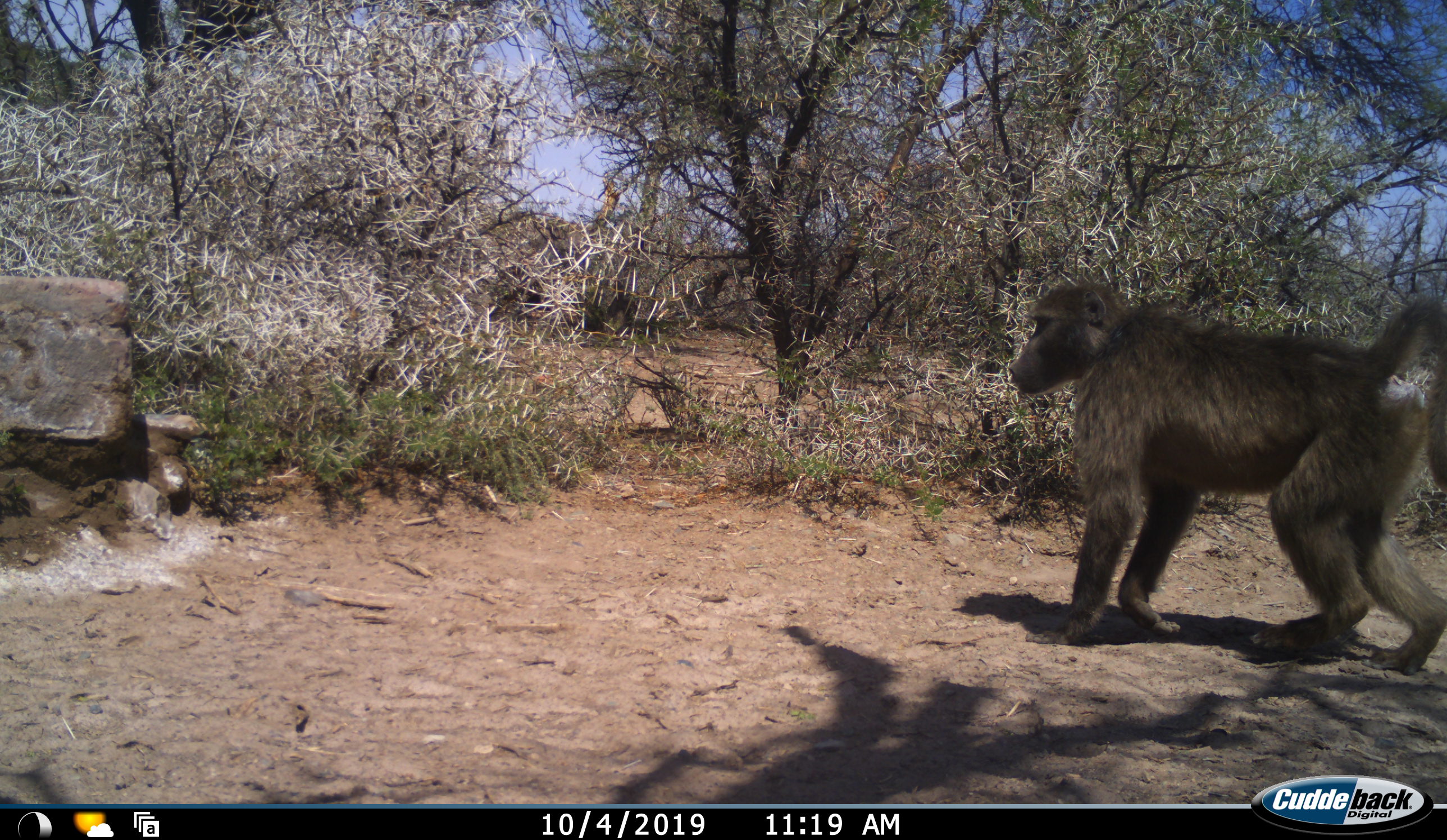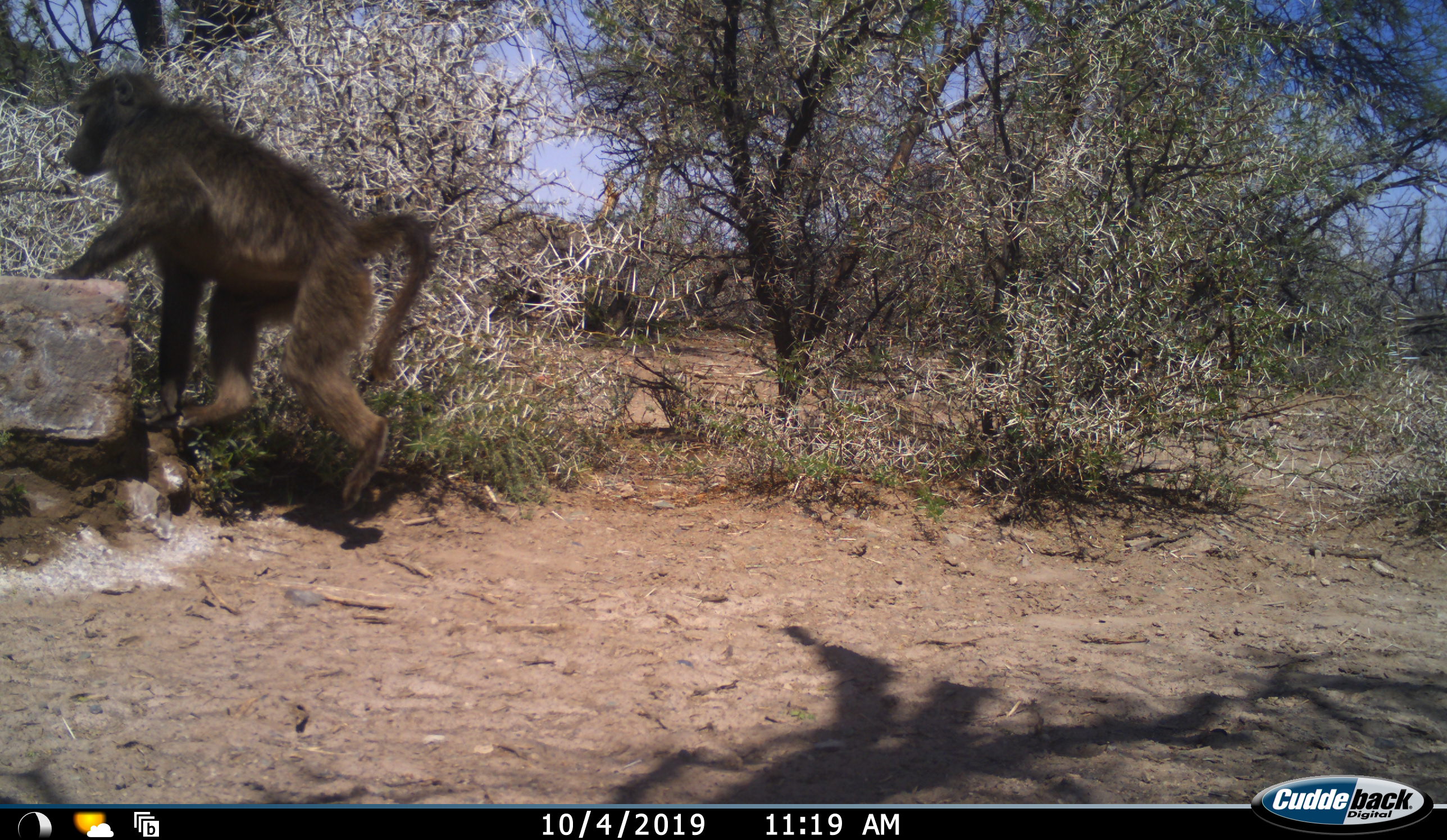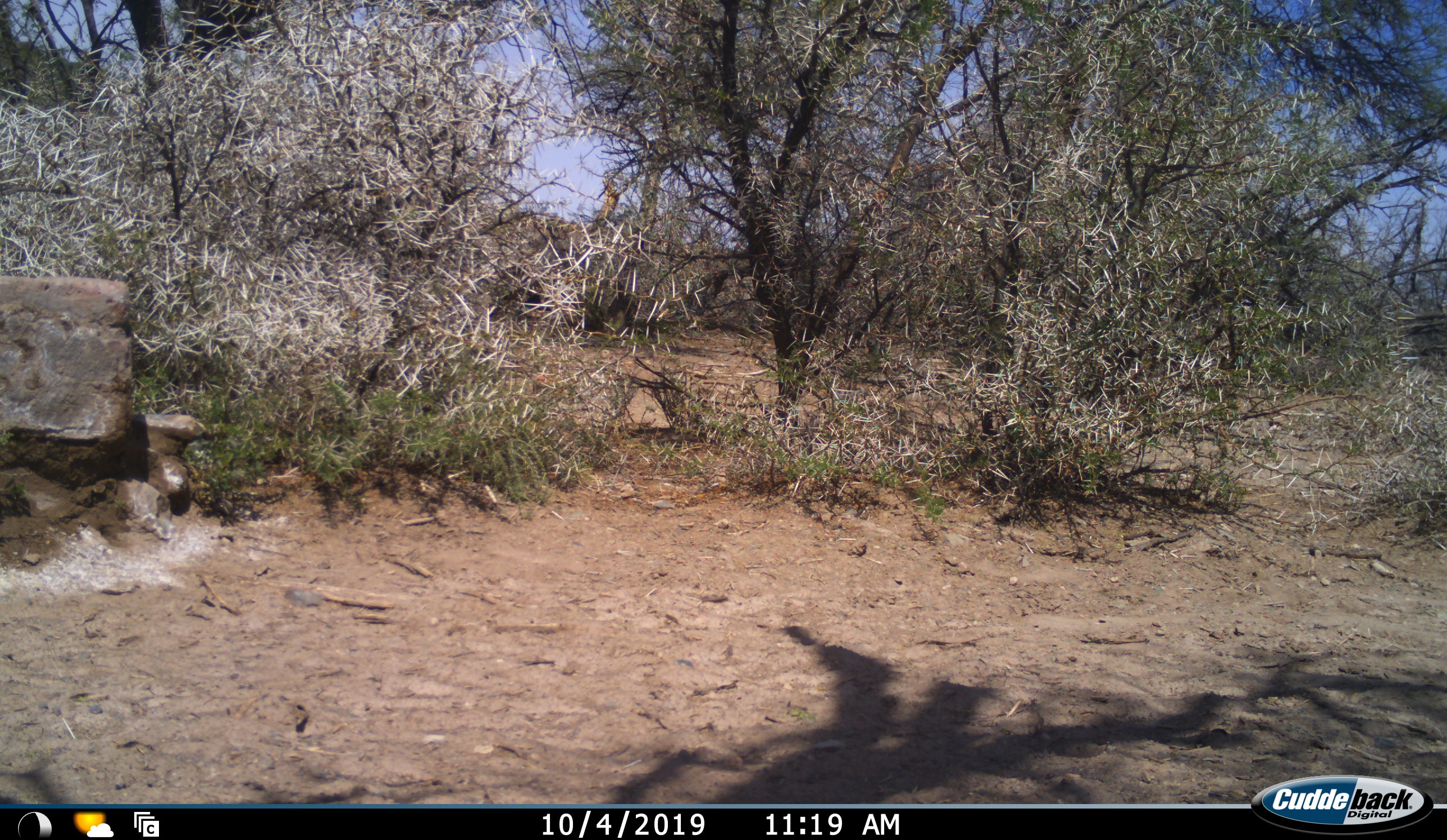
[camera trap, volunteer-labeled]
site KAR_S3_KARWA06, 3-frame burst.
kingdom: Animalia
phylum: Chordata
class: Mammalia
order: Primates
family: Cercopithecidae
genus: Papio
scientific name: Papio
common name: baboon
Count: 1.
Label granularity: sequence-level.